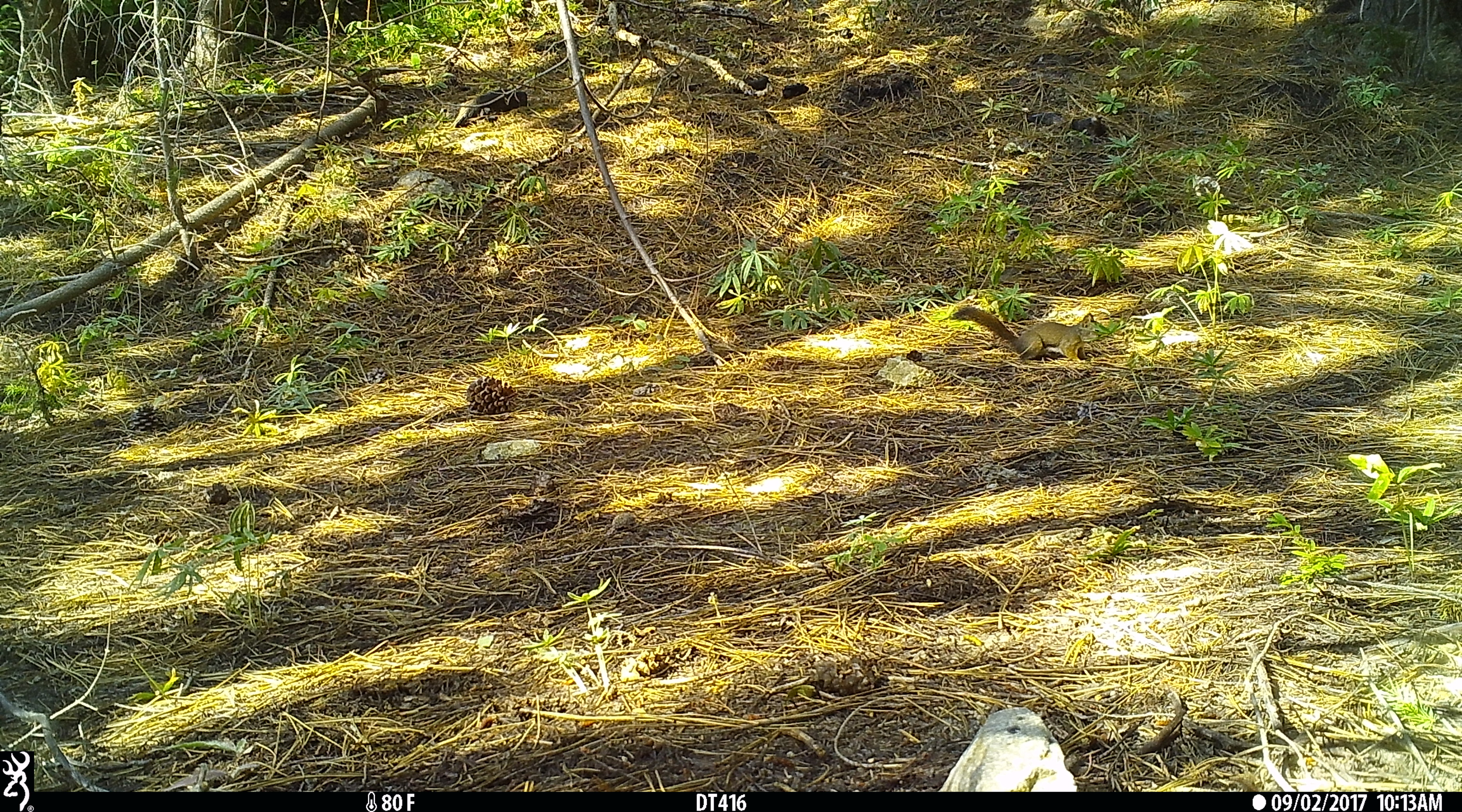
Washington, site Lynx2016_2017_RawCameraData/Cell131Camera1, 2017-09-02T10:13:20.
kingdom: Animalia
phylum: Chordata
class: Mammalia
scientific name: Mammalia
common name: small mammal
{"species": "small mammal (Mammalia)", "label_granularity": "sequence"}